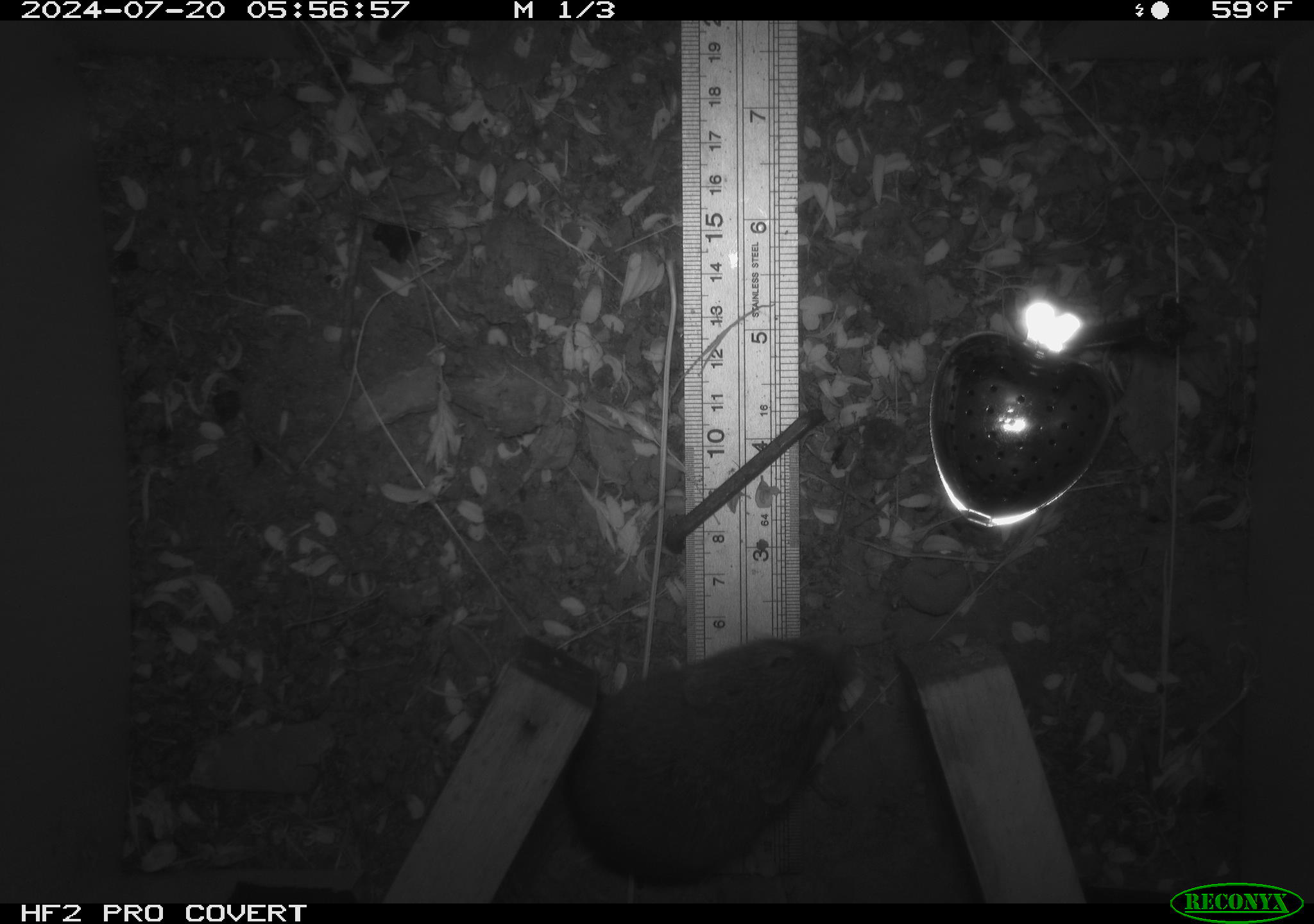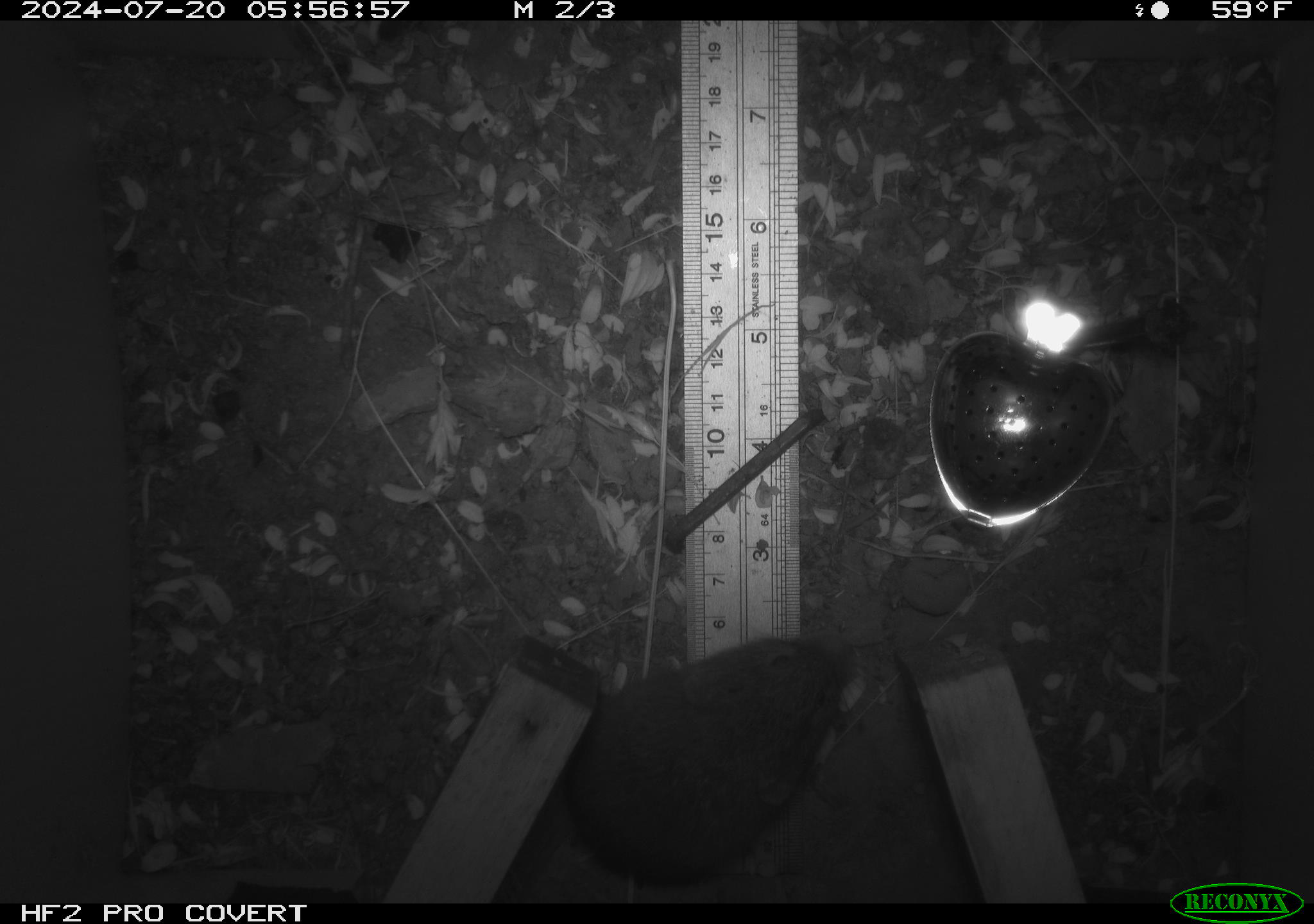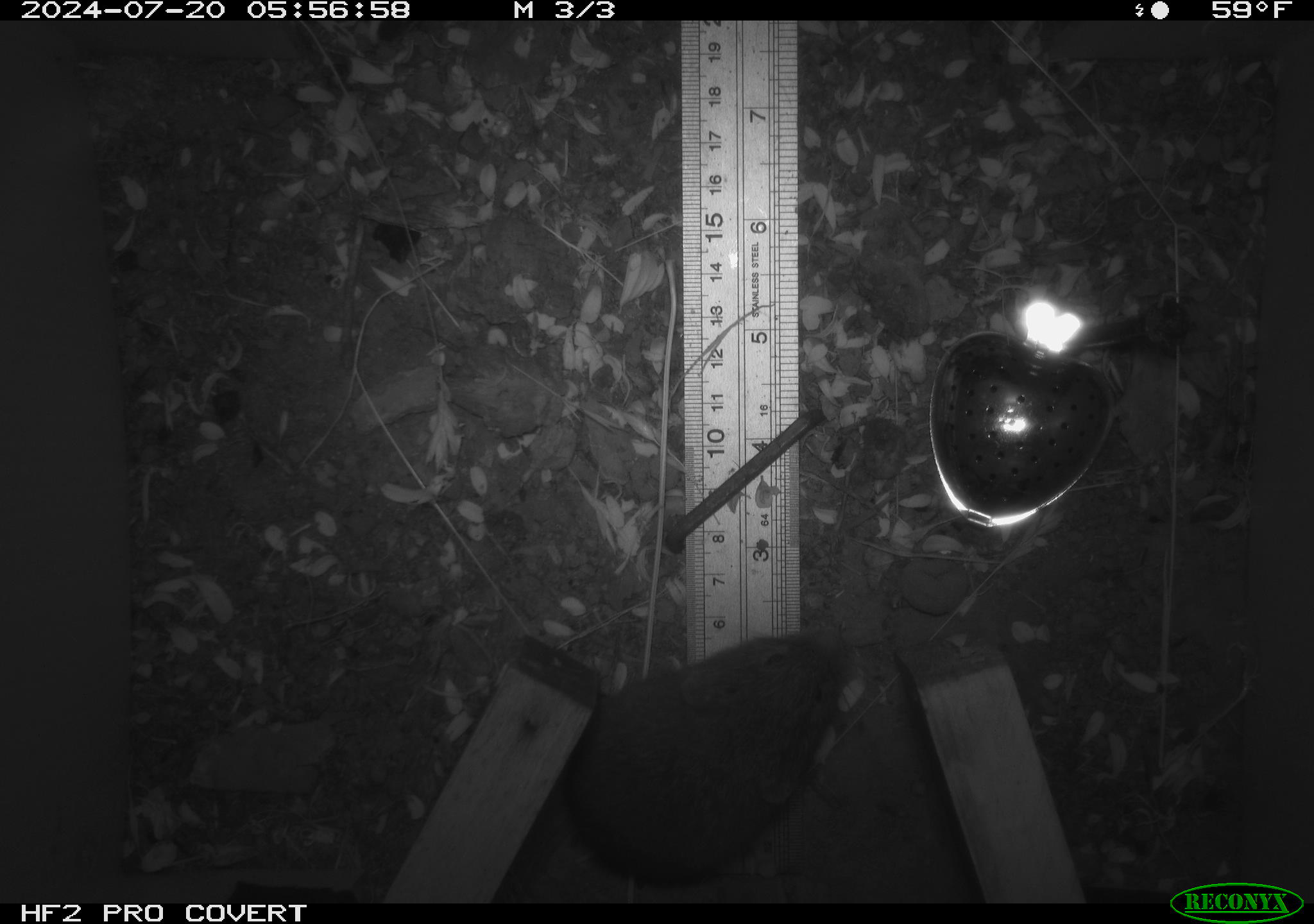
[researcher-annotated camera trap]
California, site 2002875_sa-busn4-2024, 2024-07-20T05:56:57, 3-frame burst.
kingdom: Animalia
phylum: Chordata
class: Mammalia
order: Rodentia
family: Cricetidae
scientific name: Arvicolinae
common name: voles, lemmings, and muskrats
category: arvicolinae subfamily